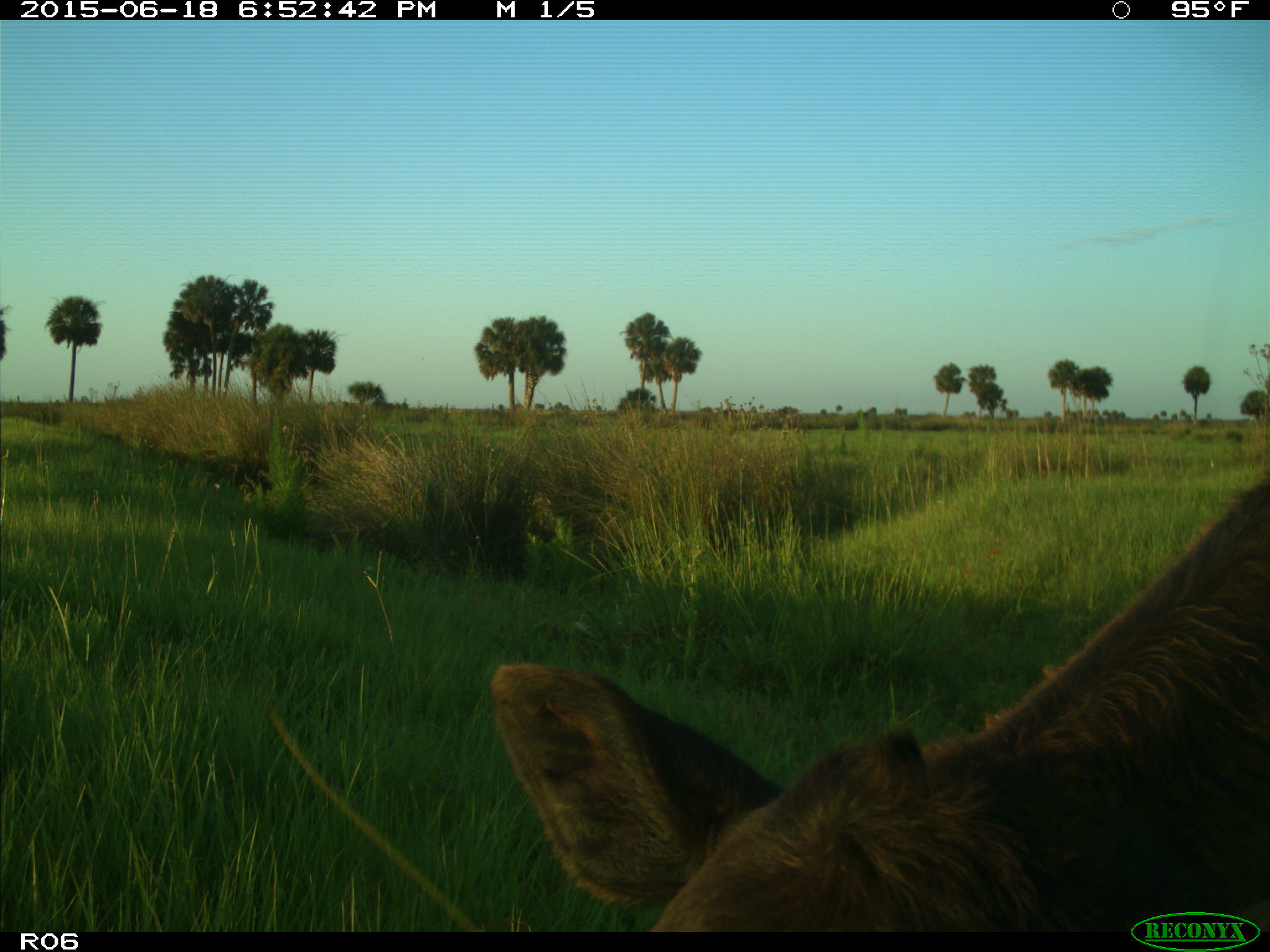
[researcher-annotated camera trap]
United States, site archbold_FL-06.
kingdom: Animalia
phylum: Chordata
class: Mammalia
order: Artiodactyla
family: Bovidae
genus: Bos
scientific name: Bos taurus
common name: domestic cow